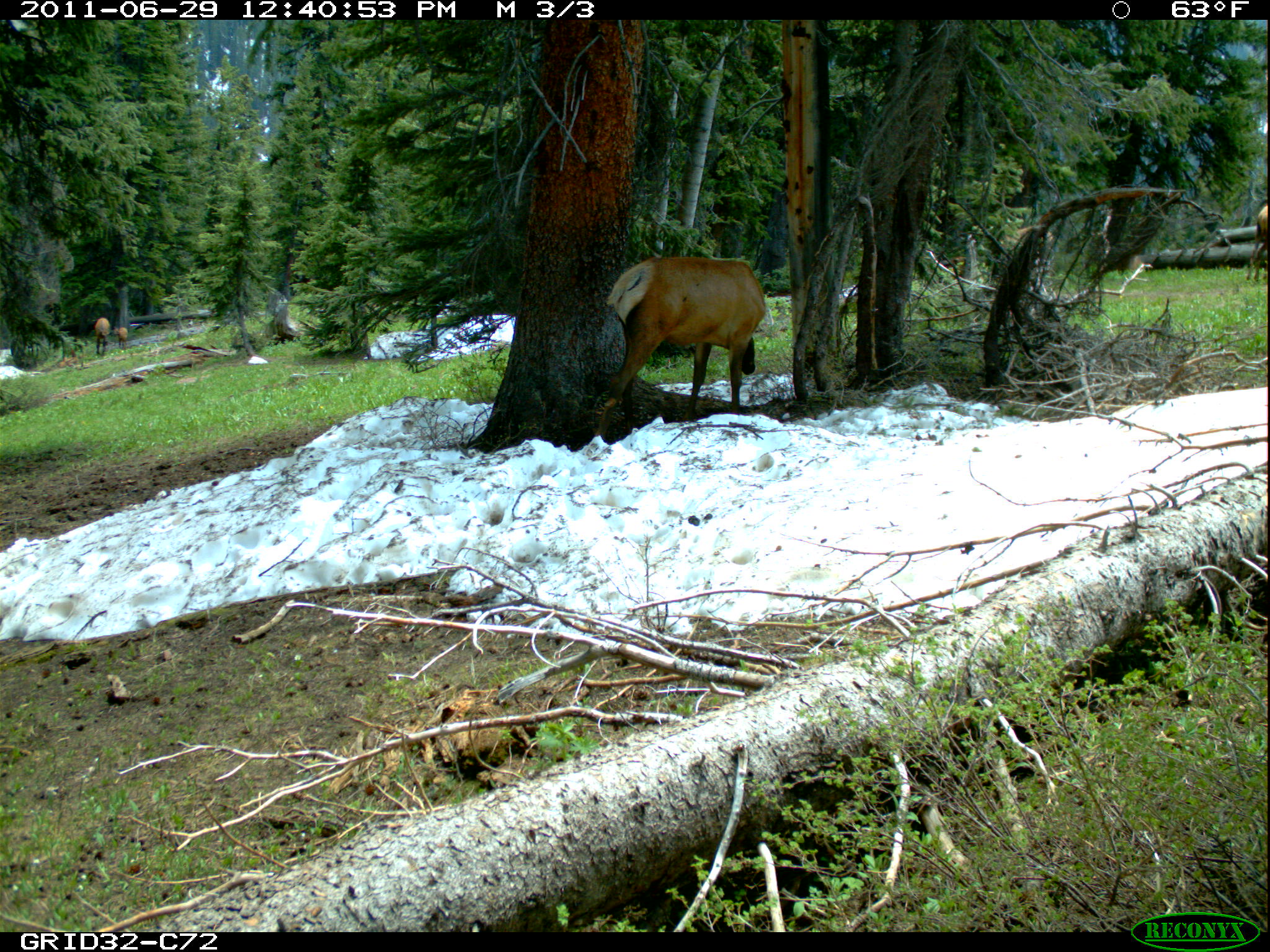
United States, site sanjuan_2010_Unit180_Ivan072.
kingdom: Animalia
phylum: Chordata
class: Mammalia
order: Artiodactyla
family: Cervidae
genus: Cervus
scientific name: Cervus elaphus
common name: red deer